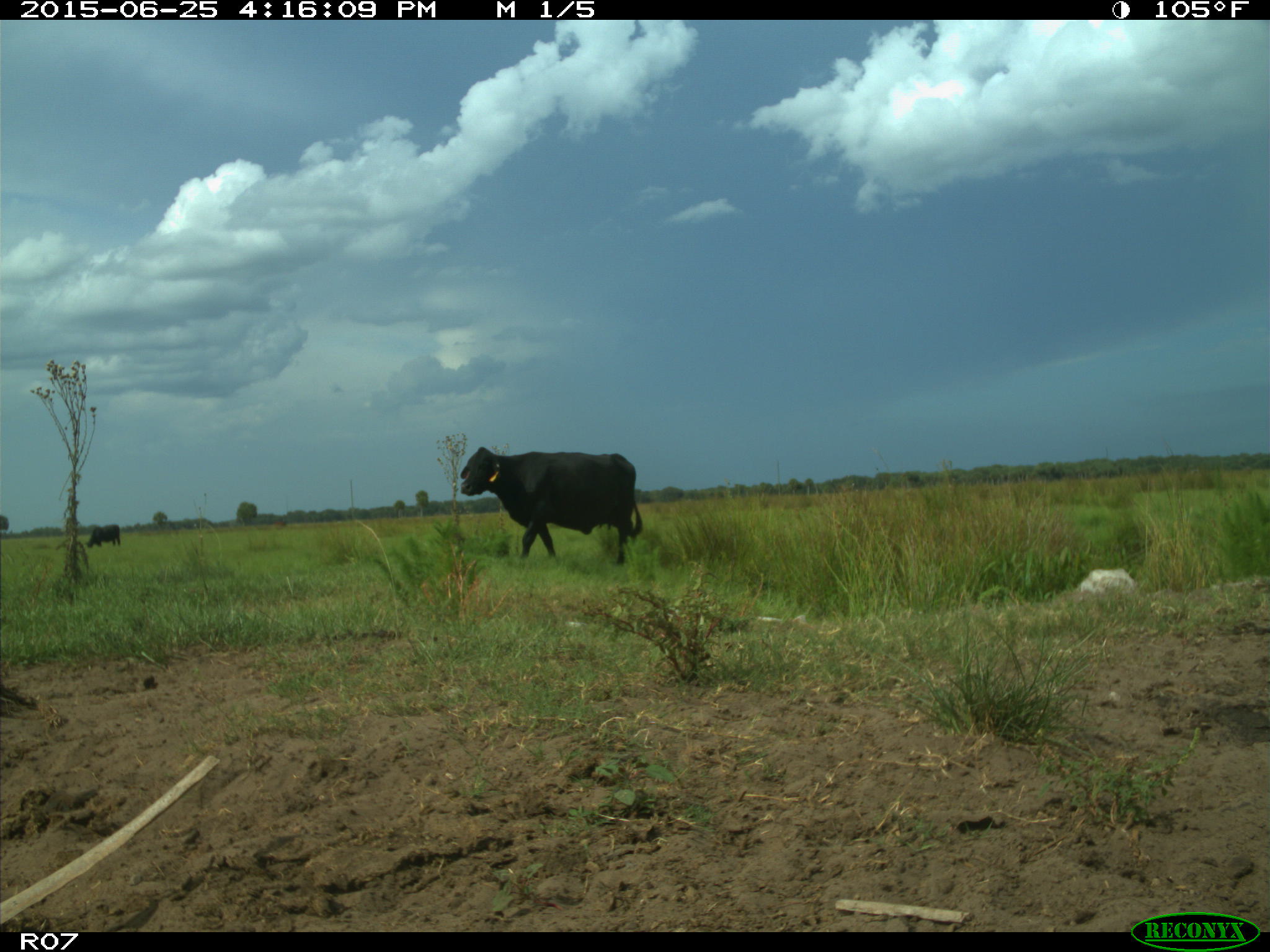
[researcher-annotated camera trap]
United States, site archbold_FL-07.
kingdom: Animalia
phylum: Chordata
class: Mammalia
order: Artiodactyla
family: Bovidae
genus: Bos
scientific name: Bos taurus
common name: domestic cow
Bos taurus (domestic cow).